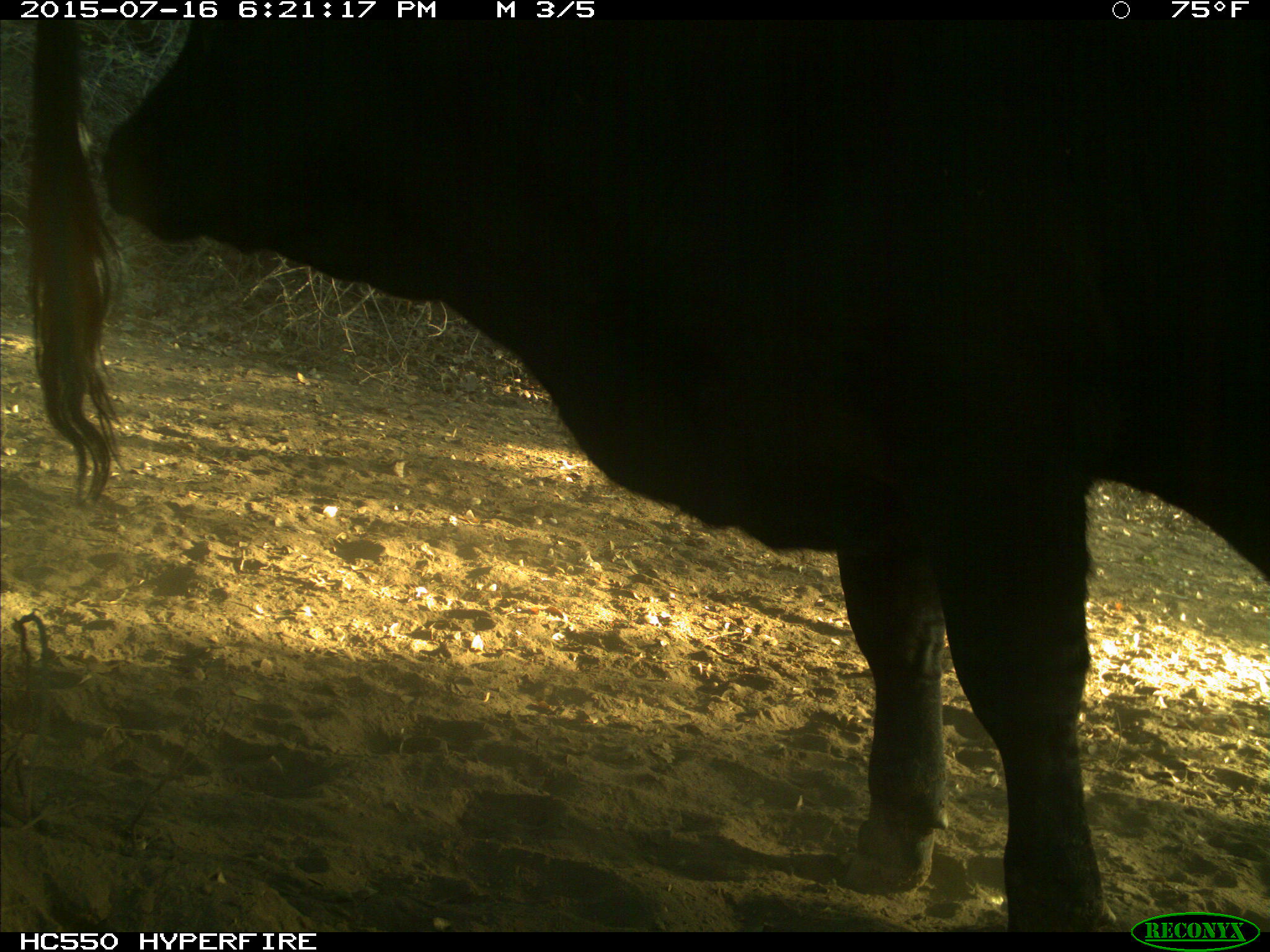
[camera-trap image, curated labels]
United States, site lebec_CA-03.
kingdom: Animalia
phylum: Chordata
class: Mammalia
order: Artiodactyla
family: Bovidae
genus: Bos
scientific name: Bos taurus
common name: domestic cow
Bos taurus (domestic cow).